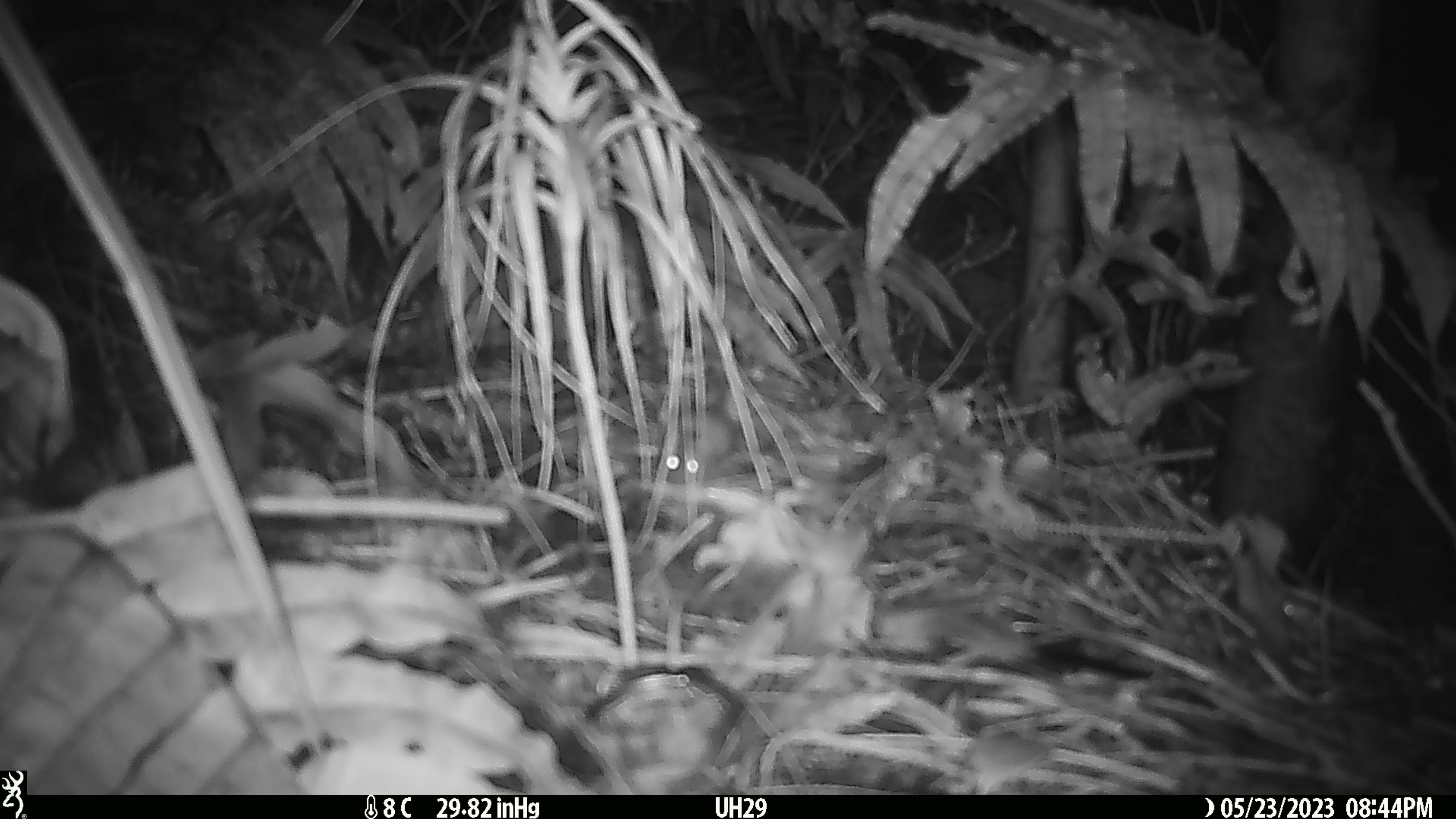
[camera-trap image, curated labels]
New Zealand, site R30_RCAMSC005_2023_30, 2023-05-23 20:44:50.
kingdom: Animalia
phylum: Chordata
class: Mammalia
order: Rodentia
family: Muridae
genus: Mus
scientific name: Mus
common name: mouse